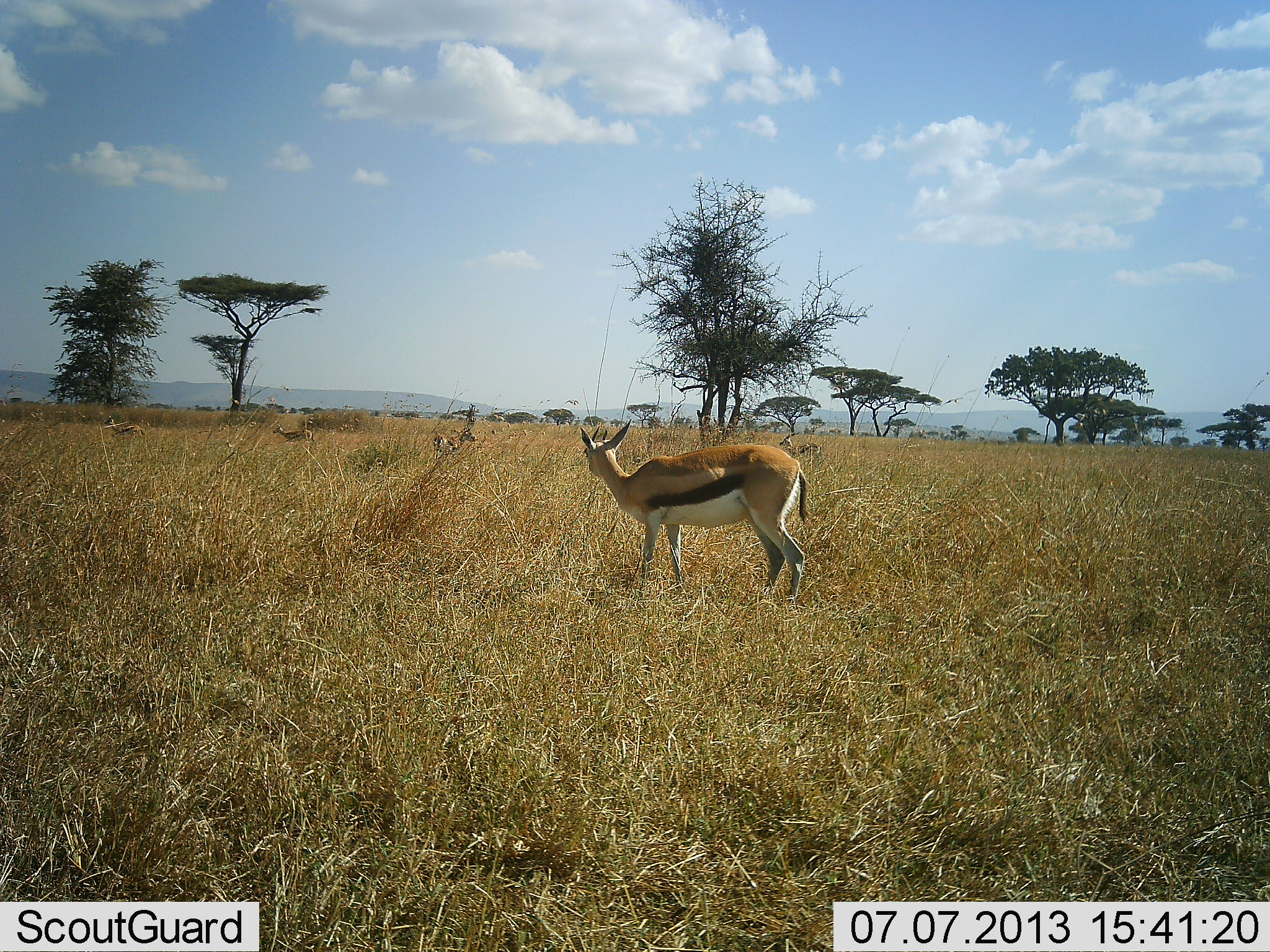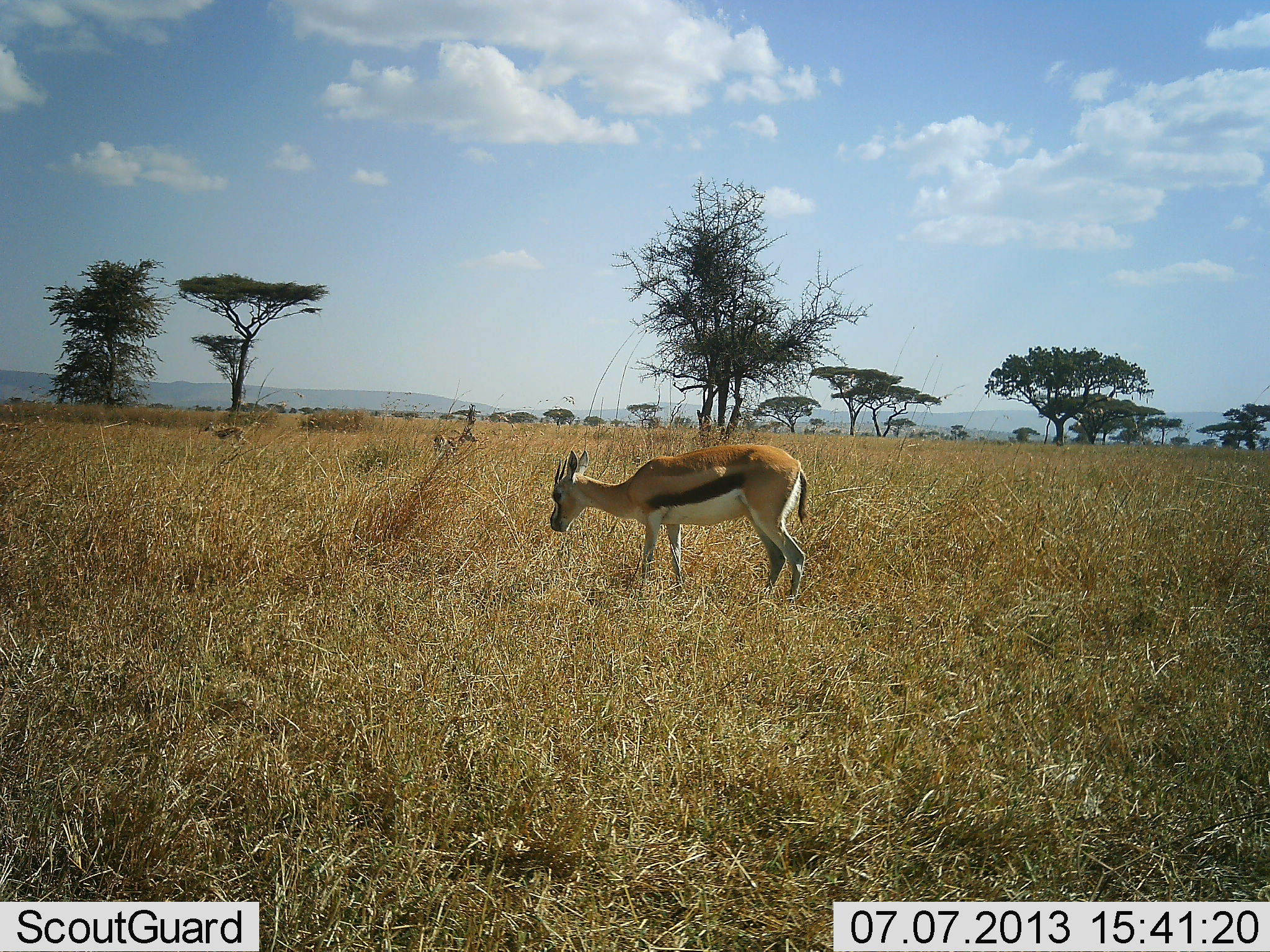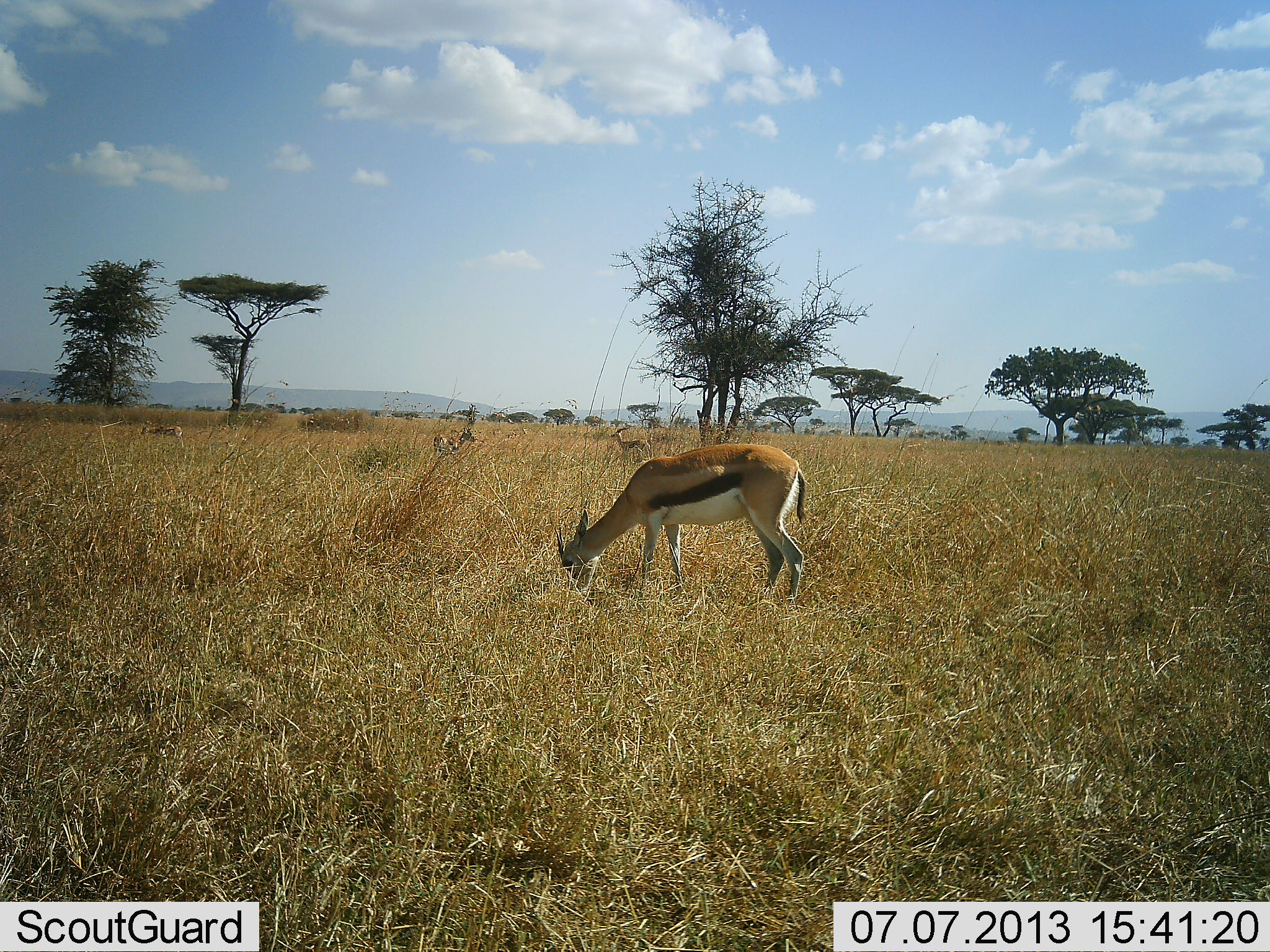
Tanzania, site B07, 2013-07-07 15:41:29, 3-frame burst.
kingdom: Animalia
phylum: Chordata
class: Mammalia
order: Artiodactyla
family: Bovidae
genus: Eudorcas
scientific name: Eudorcas thomsonii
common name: thomson's gazelle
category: gazellethomsons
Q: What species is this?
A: Gazellethomsons (thomson's gazelle) (Eudorcas thomsonii).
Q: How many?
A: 4.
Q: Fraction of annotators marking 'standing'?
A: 90%.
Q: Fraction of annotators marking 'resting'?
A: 0%.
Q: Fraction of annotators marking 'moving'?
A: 80%.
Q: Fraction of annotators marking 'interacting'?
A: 0%.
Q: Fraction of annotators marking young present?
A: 0%.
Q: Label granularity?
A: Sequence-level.